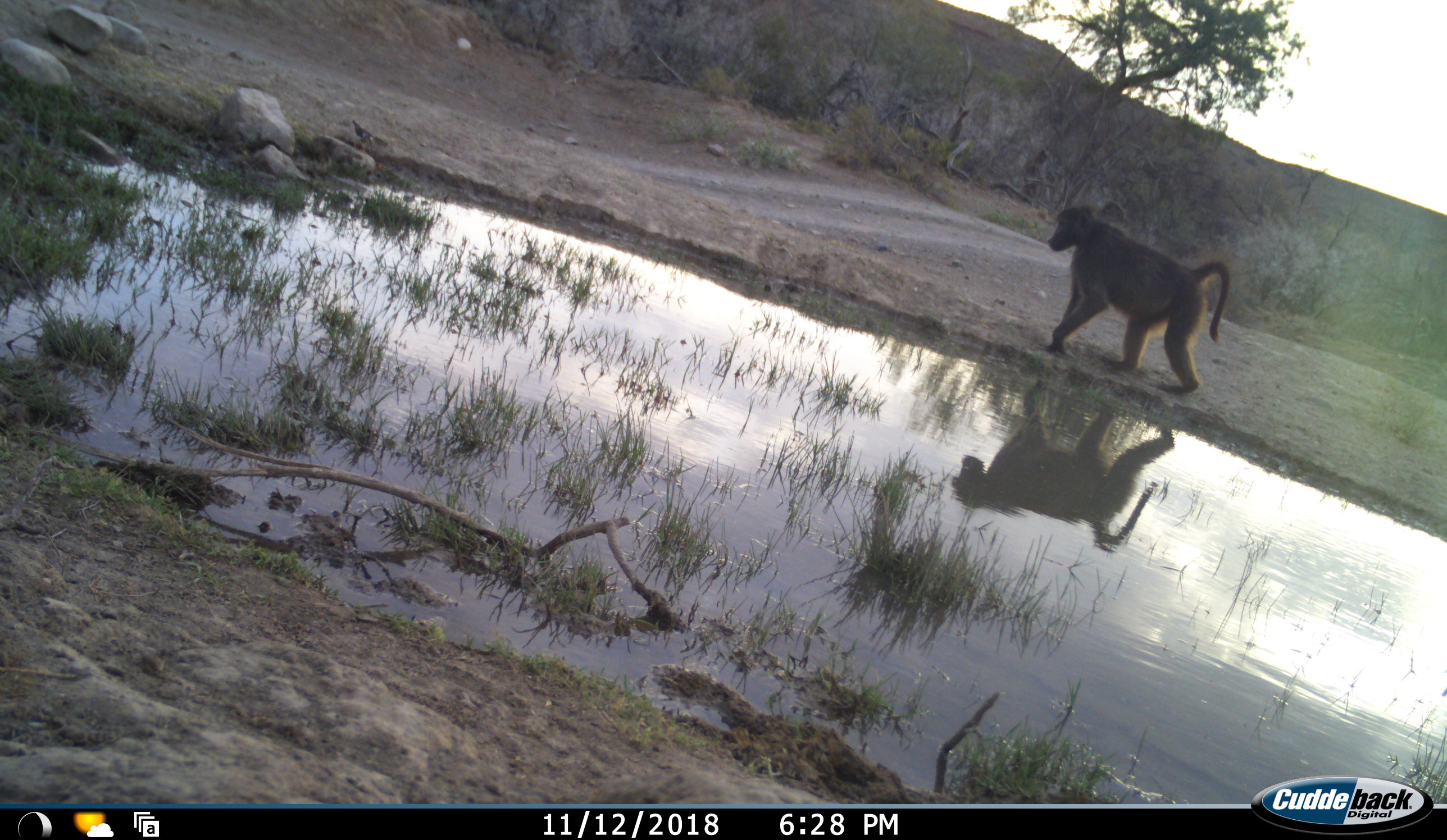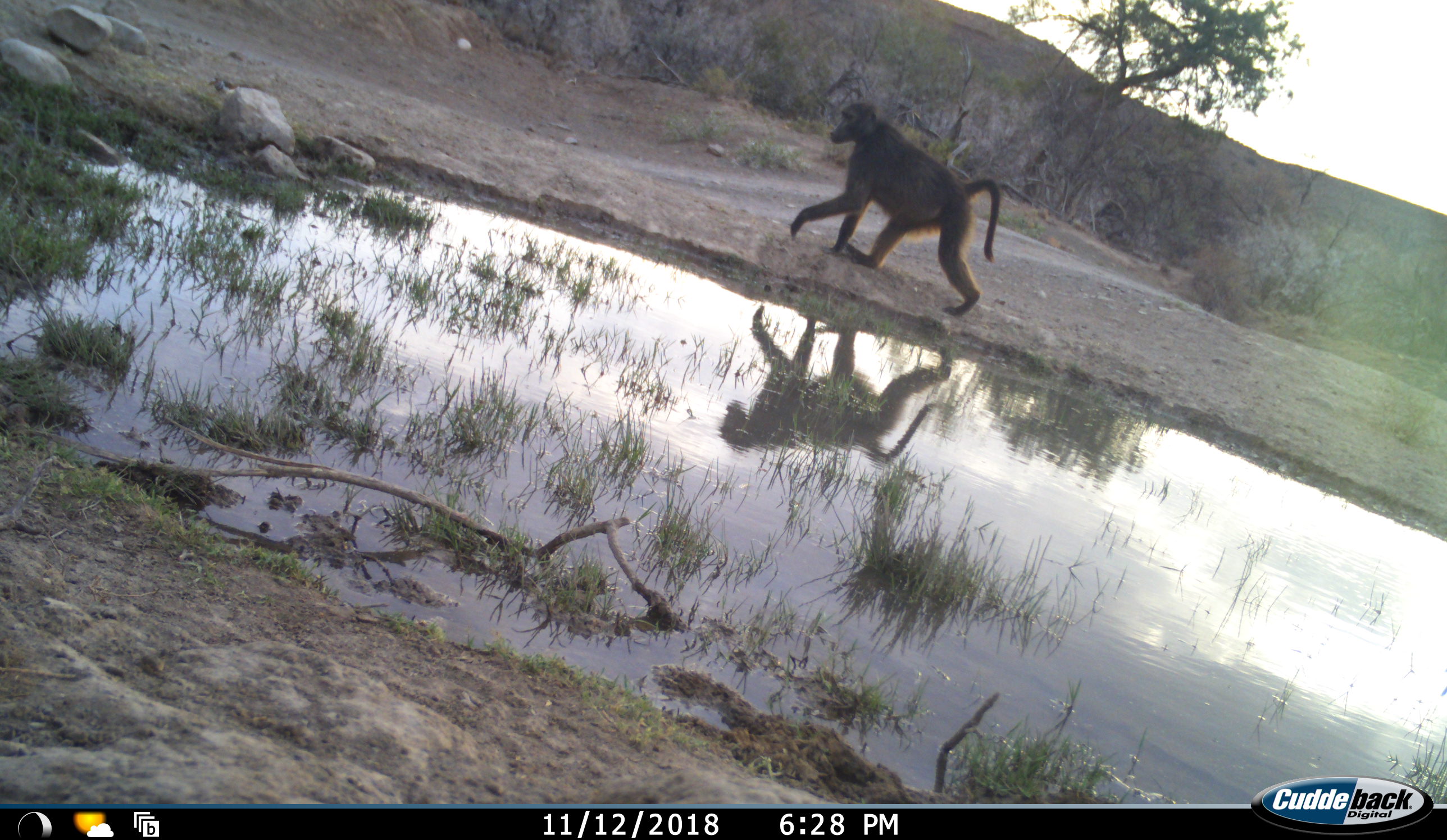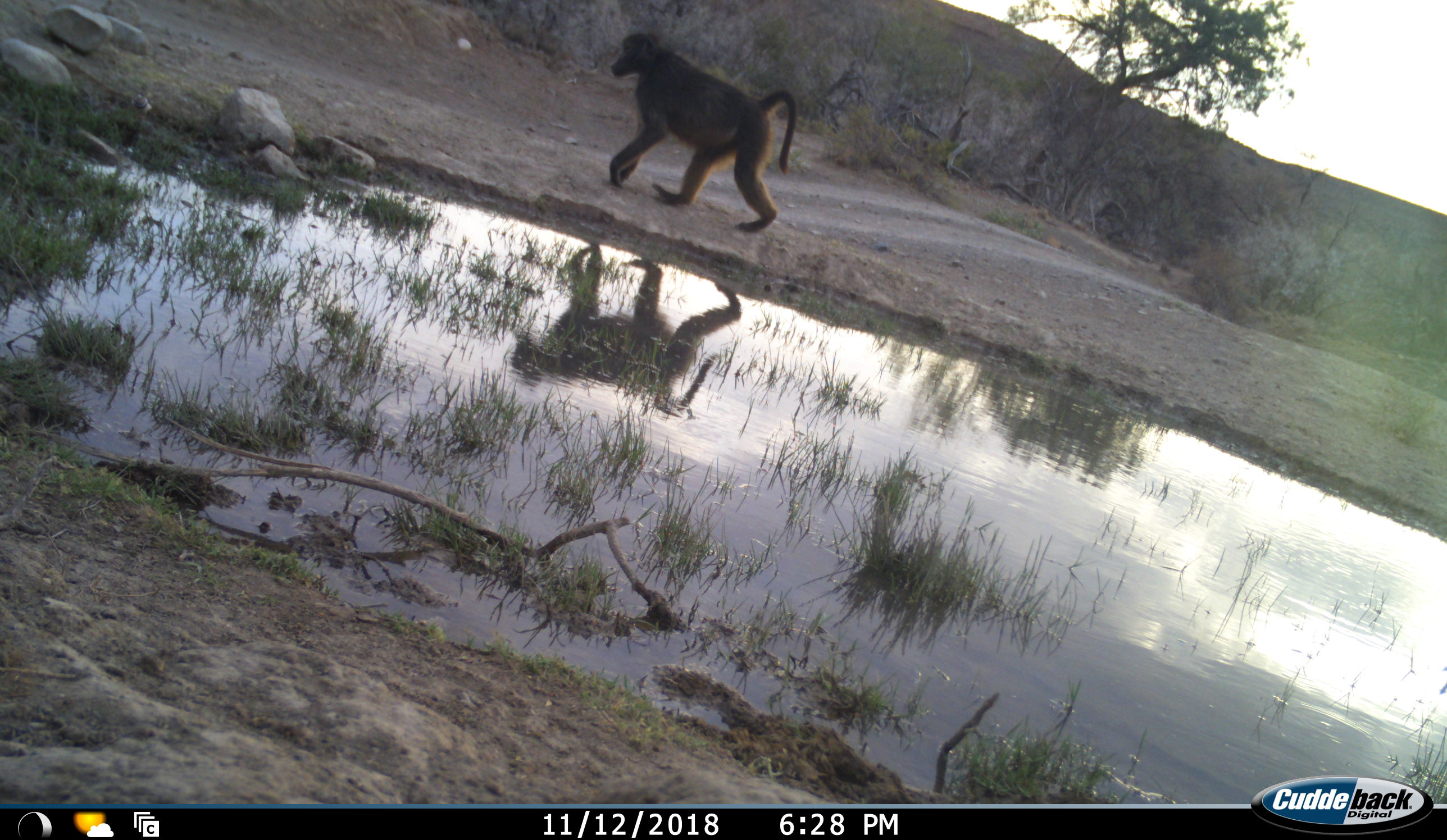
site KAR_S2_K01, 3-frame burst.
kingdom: Animalia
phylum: Chordata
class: Mammalia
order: Primates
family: Cercopithecidae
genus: Papio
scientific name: Papio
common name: baboon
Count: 1.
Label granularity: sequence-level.